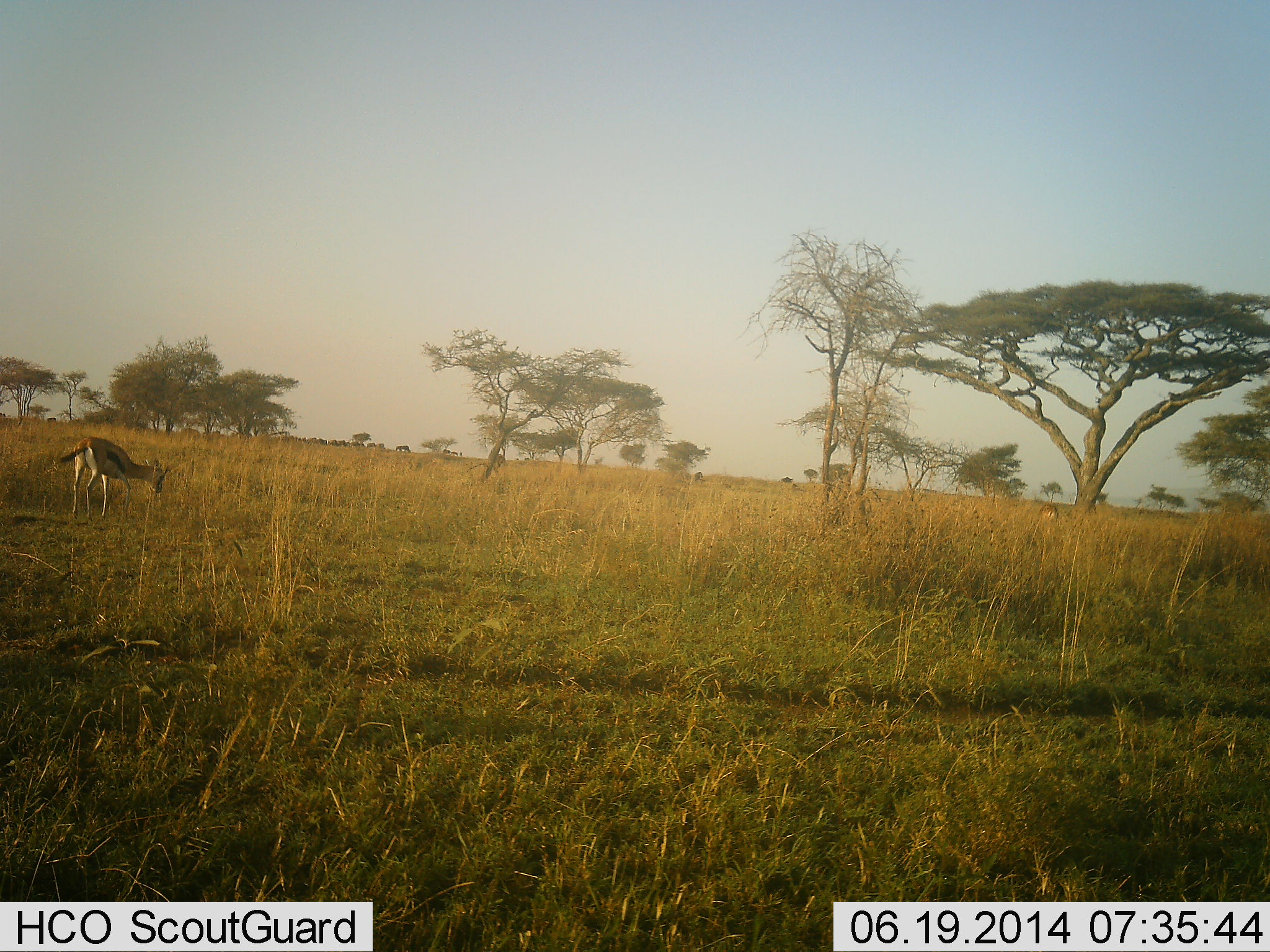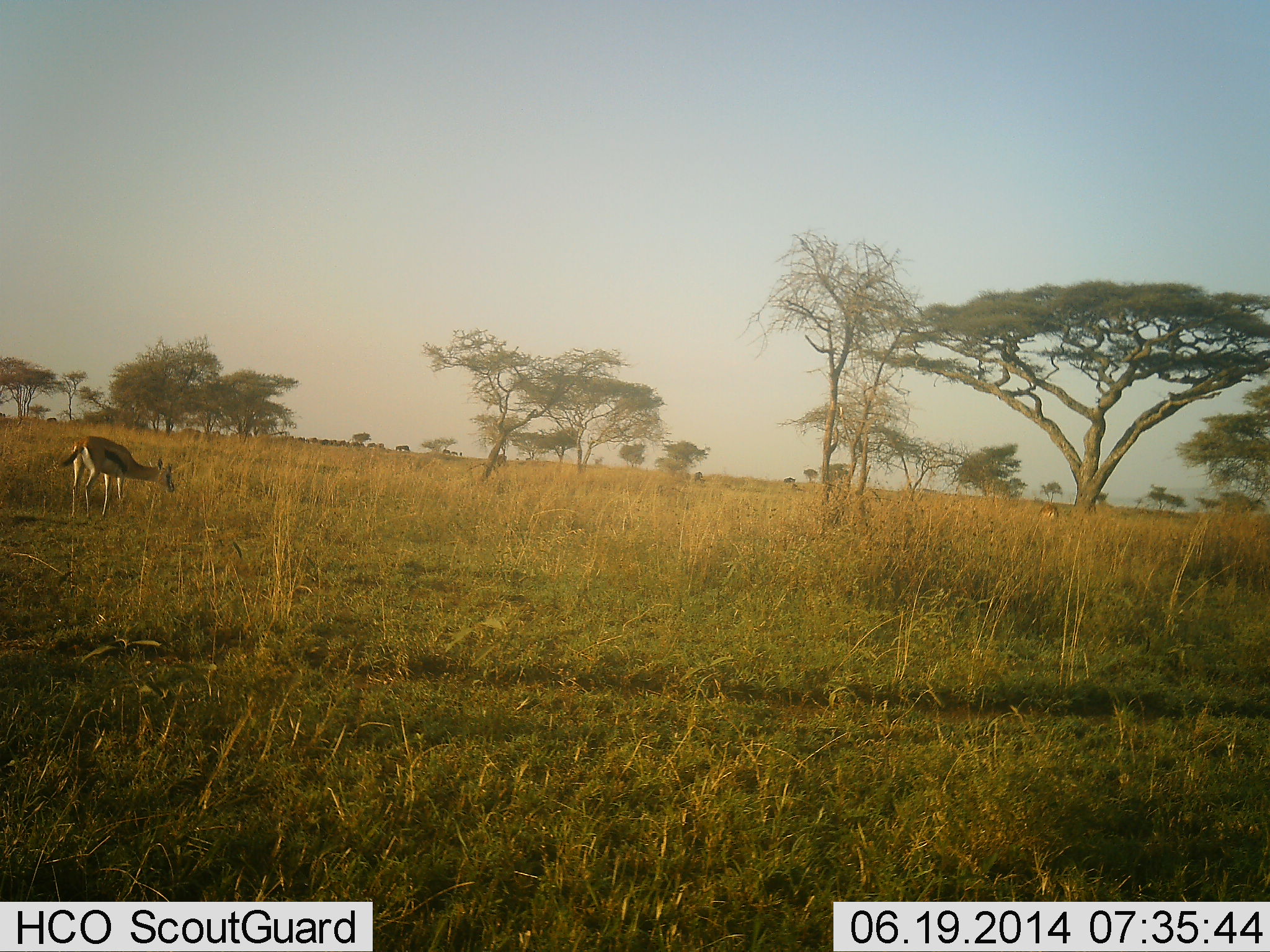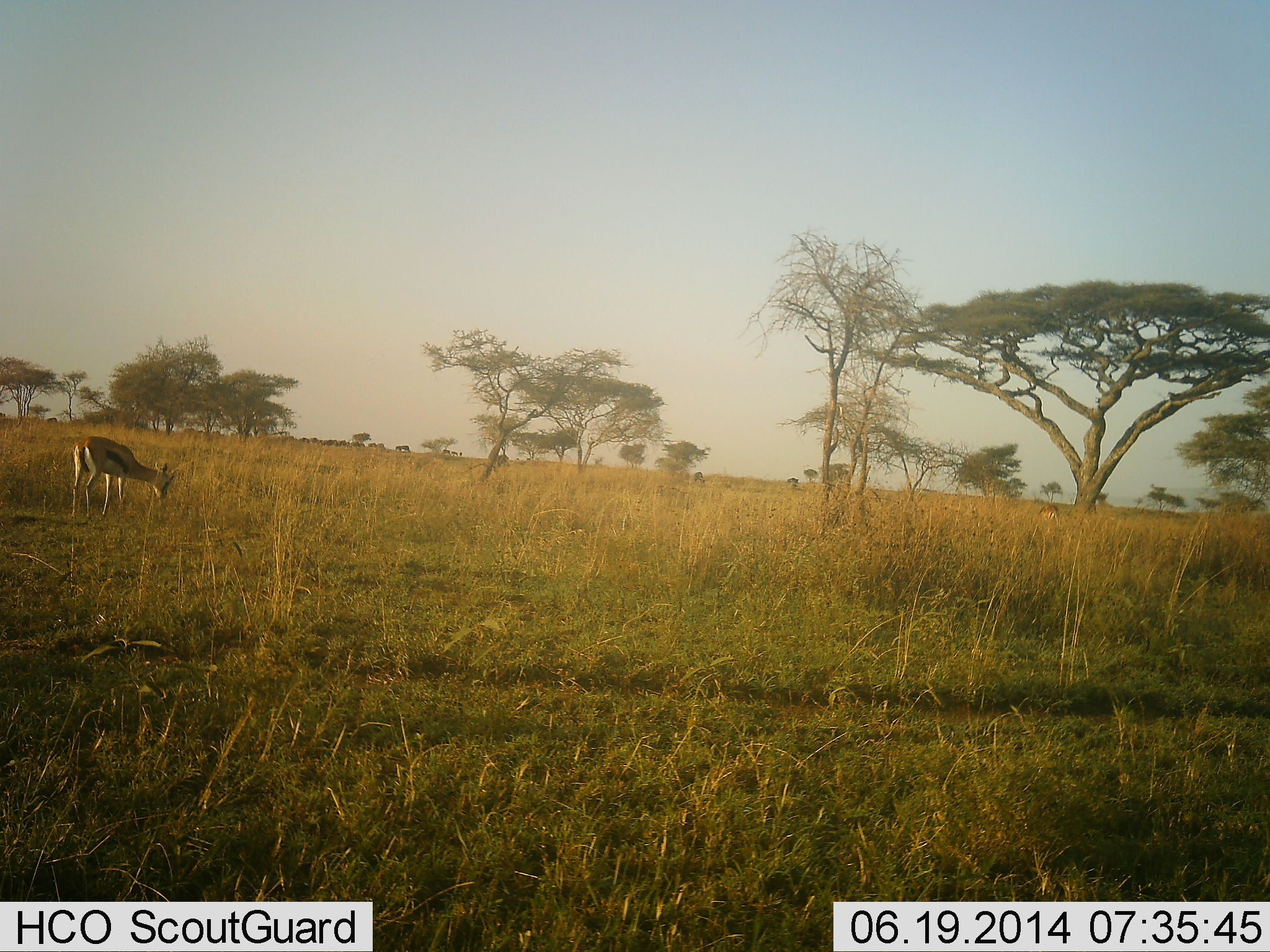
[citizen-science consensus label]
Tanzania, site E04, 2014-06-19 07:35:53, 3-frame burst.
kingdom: Animalia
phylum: Chordata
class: Mammalia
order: Artiodactyla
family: Bovidae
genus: Eudorcas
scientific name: Eudorcas thomsonii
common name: thomson's gazelle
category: gazellethomsons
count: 1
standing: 30%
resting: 0%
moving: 0%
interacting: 0%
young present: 0%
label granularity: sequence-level